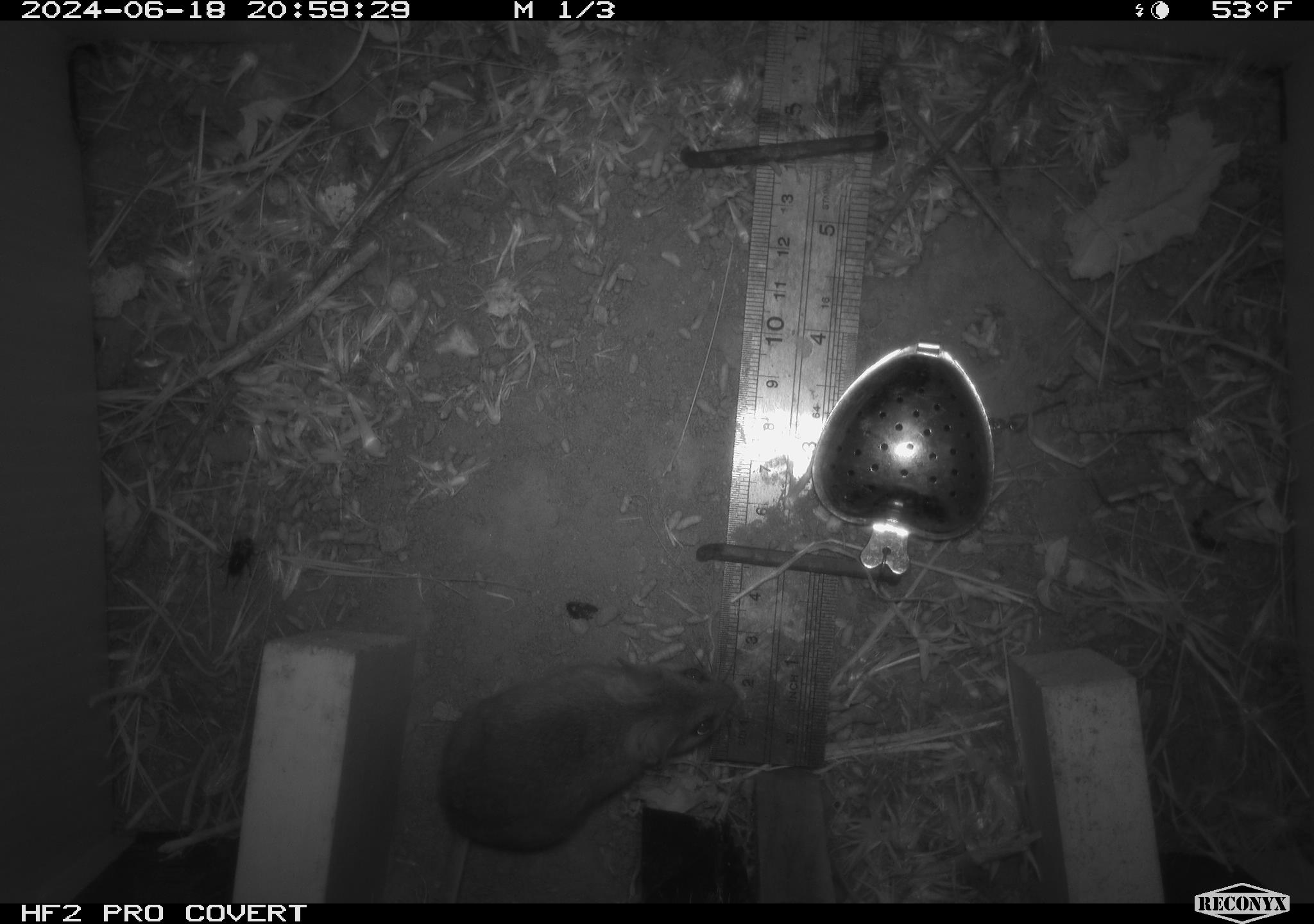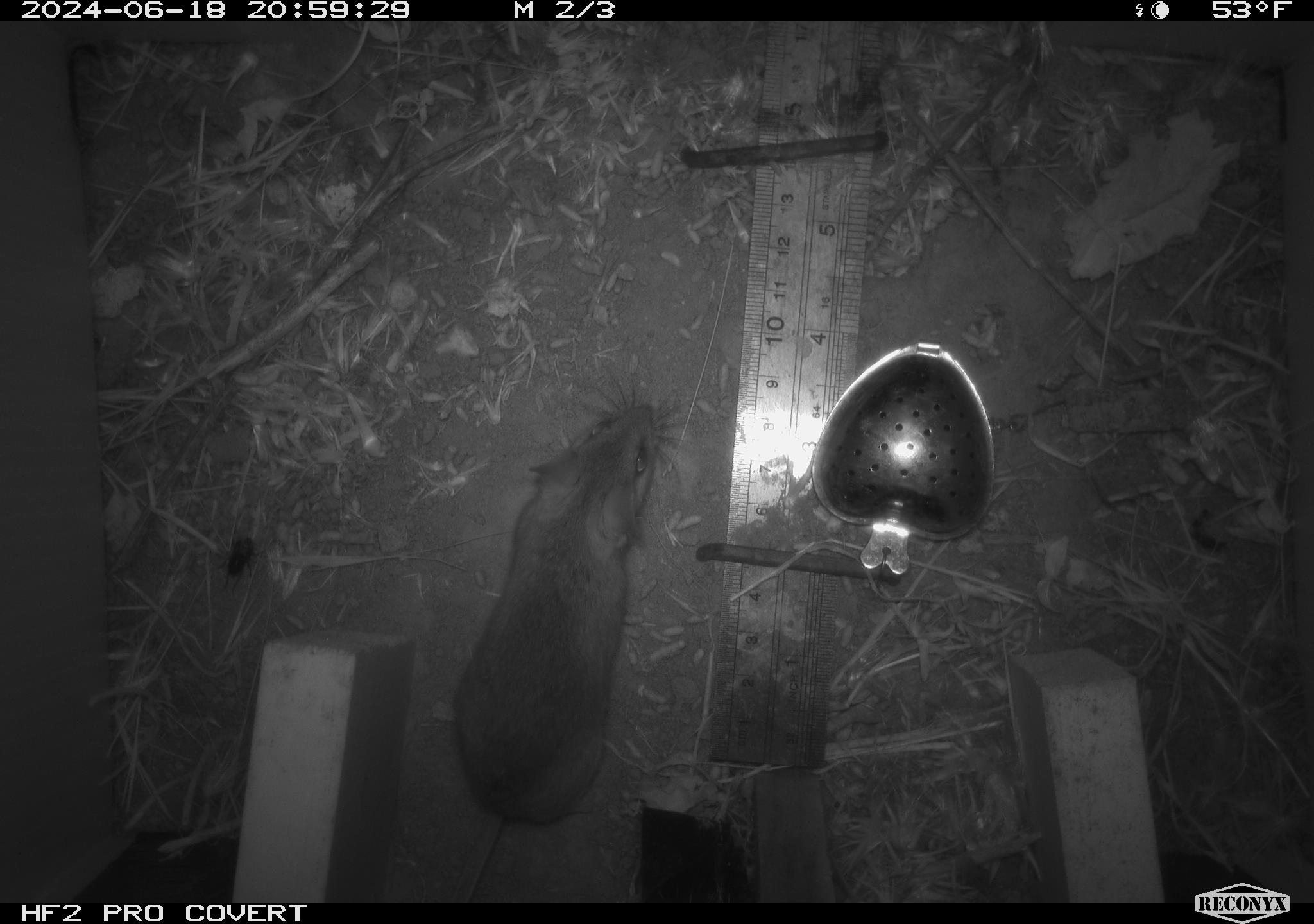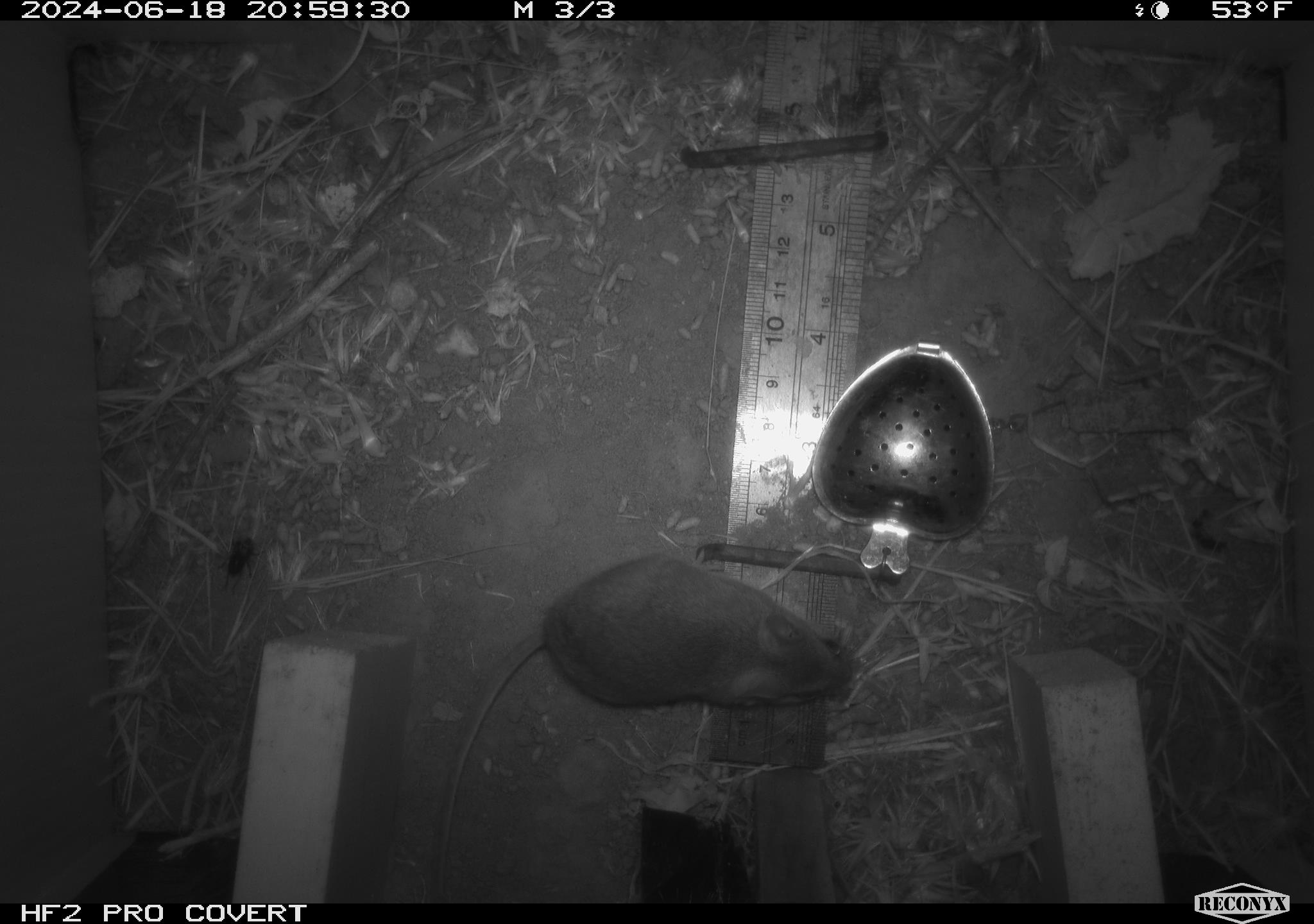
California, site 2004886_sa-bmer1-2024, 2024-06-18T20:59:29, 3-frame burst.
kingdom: Animalia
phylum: Chordata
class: Mammalia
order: Rodentia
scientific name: Rodentia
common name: mouse species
Mouse species (Rodentia).